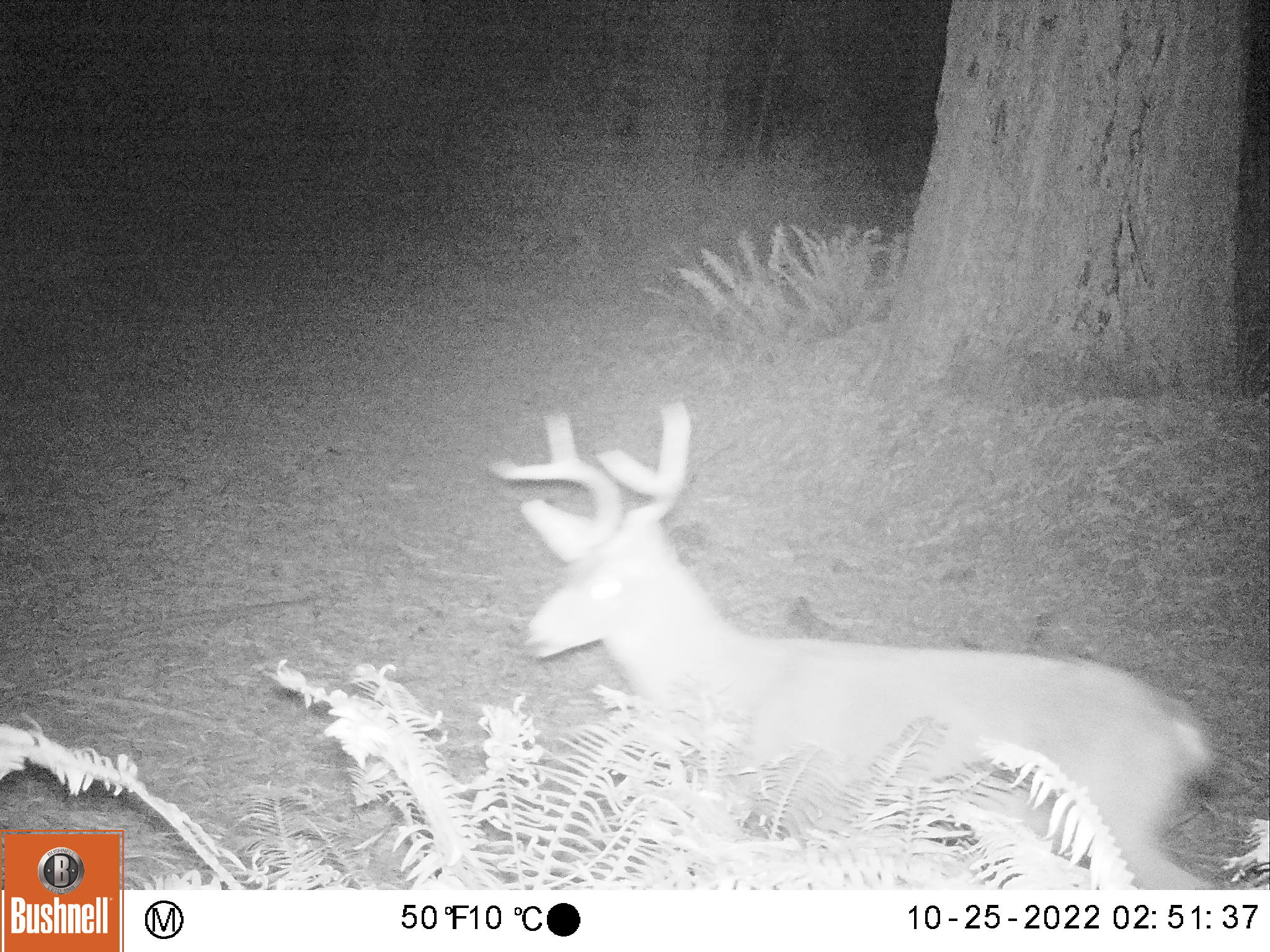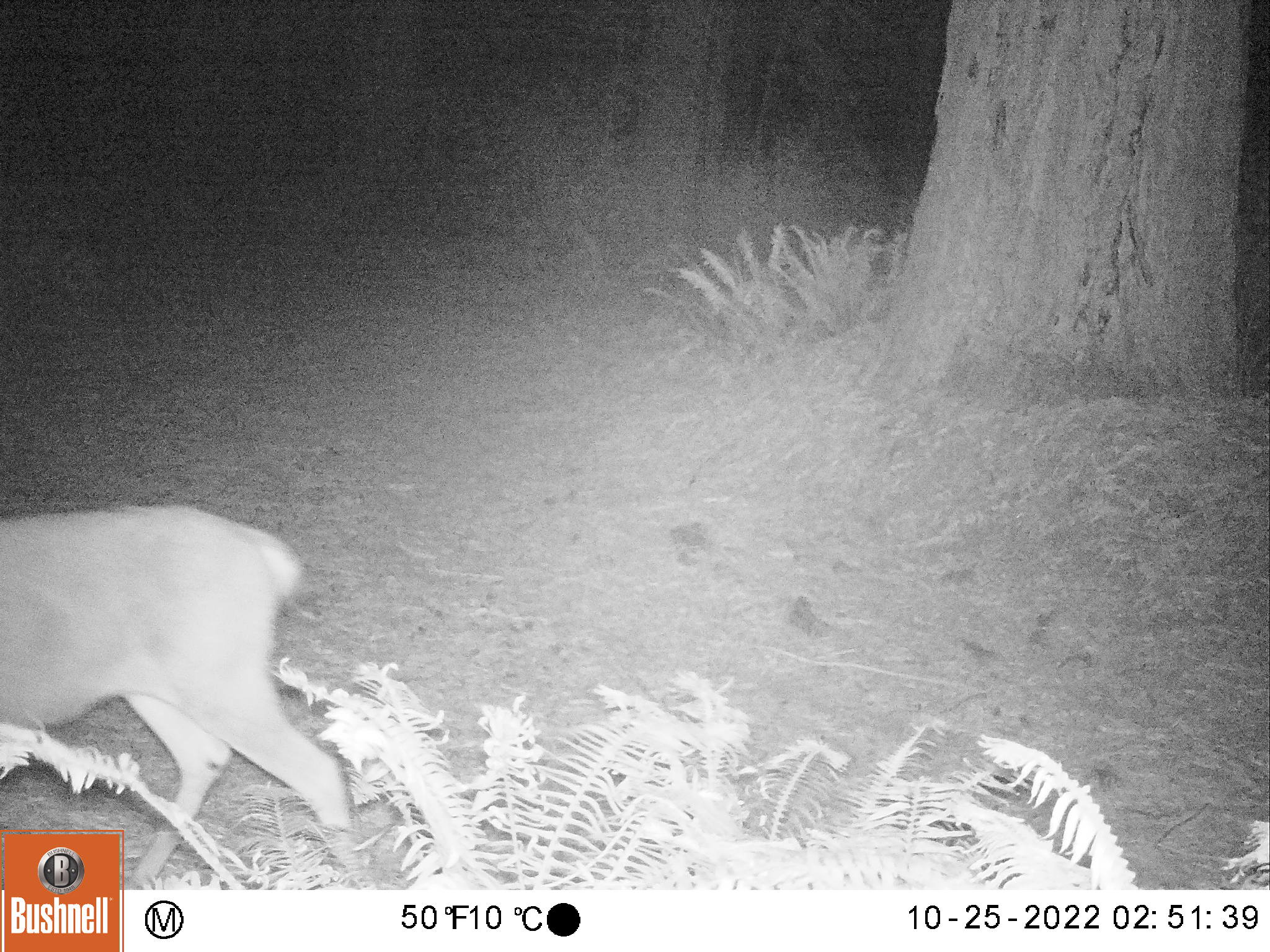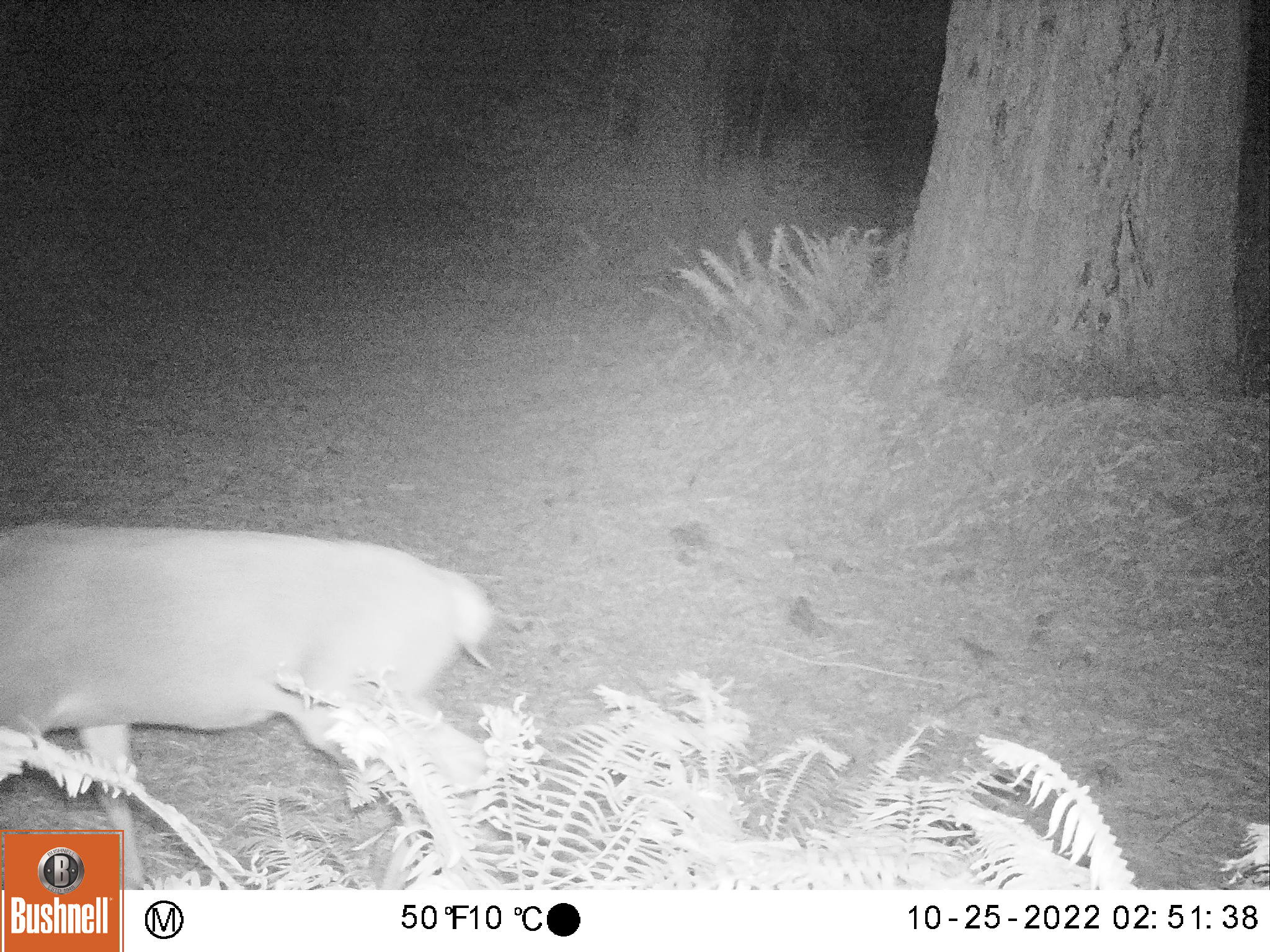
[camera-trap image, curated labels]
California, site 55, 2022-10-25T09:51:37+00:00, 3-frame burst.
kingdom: Animalia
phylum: Chordata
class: Mammalia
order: Artiodactyla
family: Cervidae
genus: Odocoileus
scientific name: Odocoileus hemionus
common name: mule deer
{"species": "mule deer (Odocoileus hemionus)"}